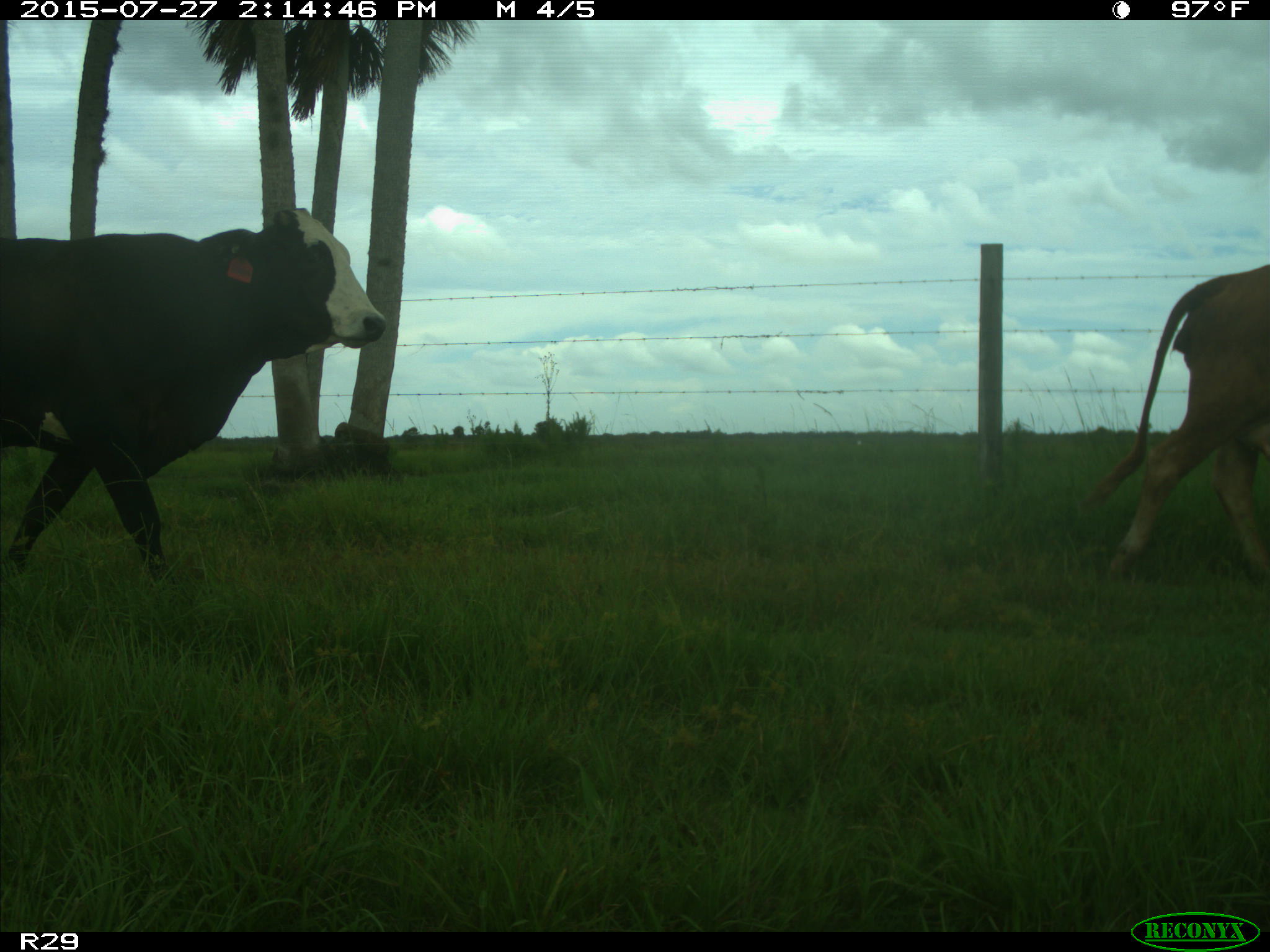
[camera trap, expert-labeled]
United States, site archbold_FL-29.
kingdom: Animalia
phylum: Chordata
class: Mammalia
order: Artiodactyla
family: Bovidae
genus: Bos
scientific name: Bos taurus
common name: domestic cow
Bos taurus (domestic cow).